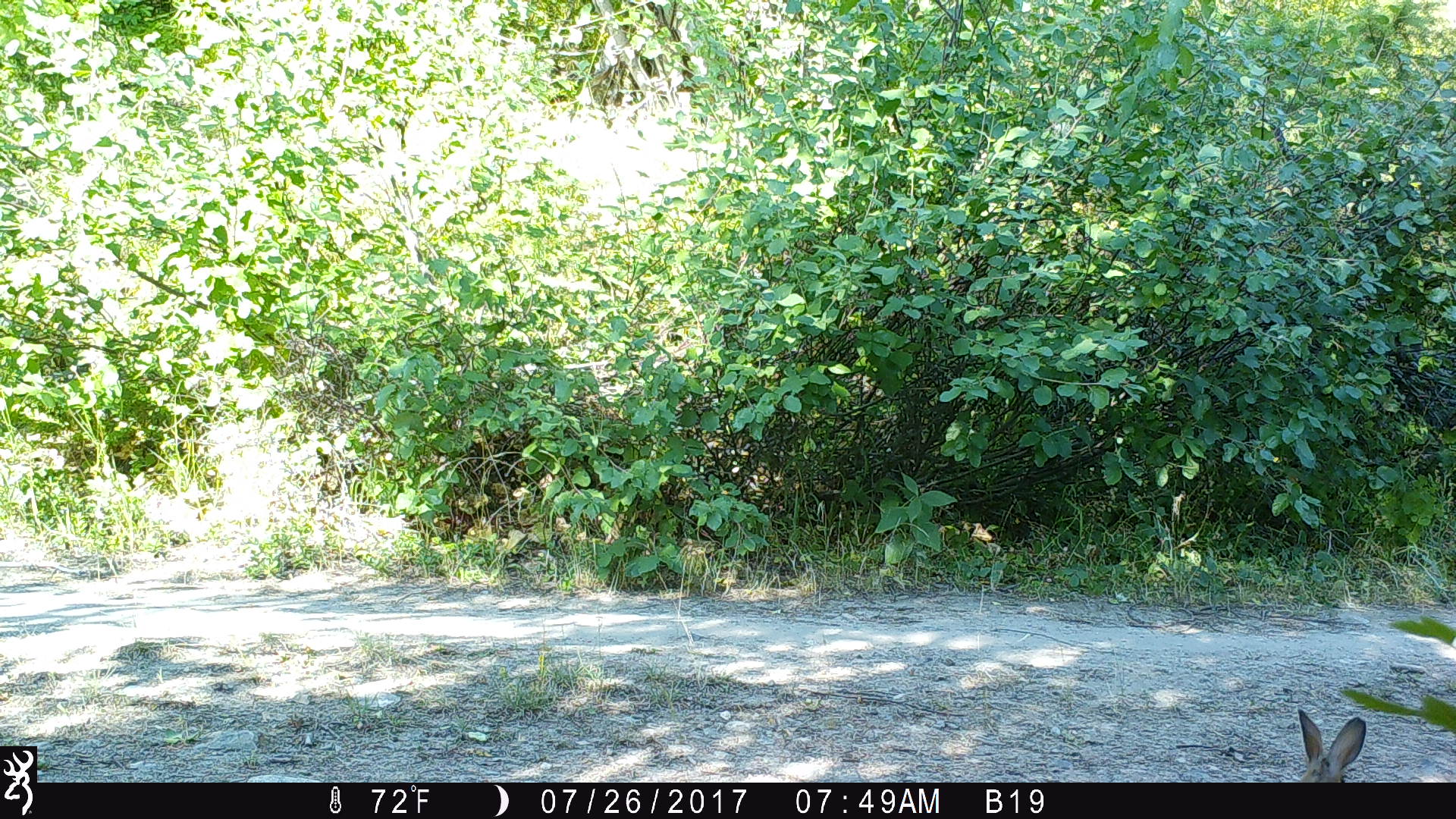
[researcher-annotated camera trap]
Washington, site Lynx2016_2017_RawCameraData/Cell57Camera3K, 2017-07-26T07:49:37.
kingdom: Animalia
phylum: Chordata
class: Mammalia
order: Lagomorpha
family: Leporidae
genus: Lepus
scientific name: Lepus americanus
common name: snowshoe hare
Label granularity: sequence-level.